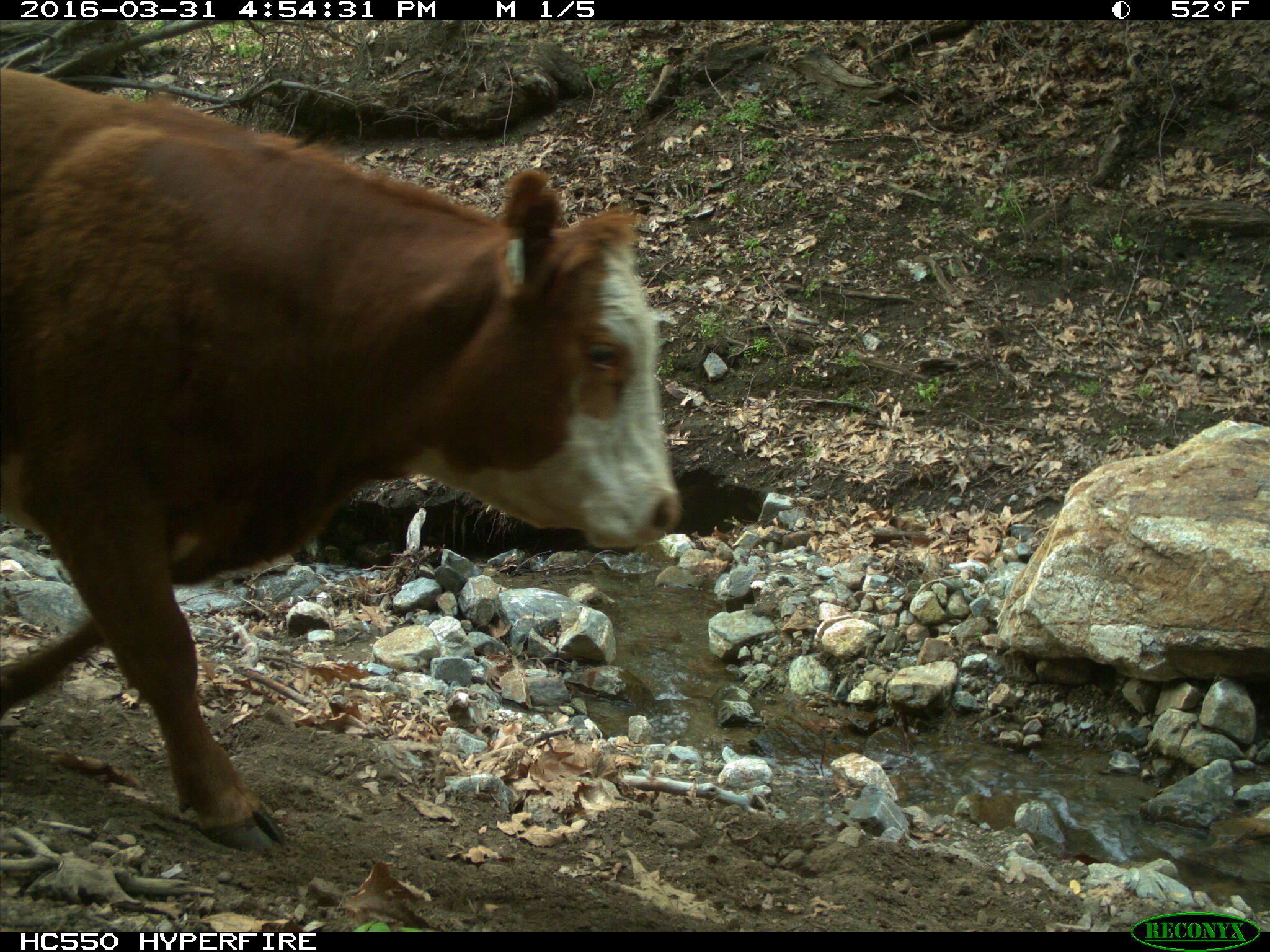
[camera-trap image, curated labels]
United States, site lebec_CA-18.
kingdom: Animalia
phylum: Chordata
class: Mammalia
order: Artiodactyla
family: Bovidae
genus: Bos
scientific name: Bos taurus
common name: domestic cow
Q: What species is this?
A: Bos taurus (domestic cow).